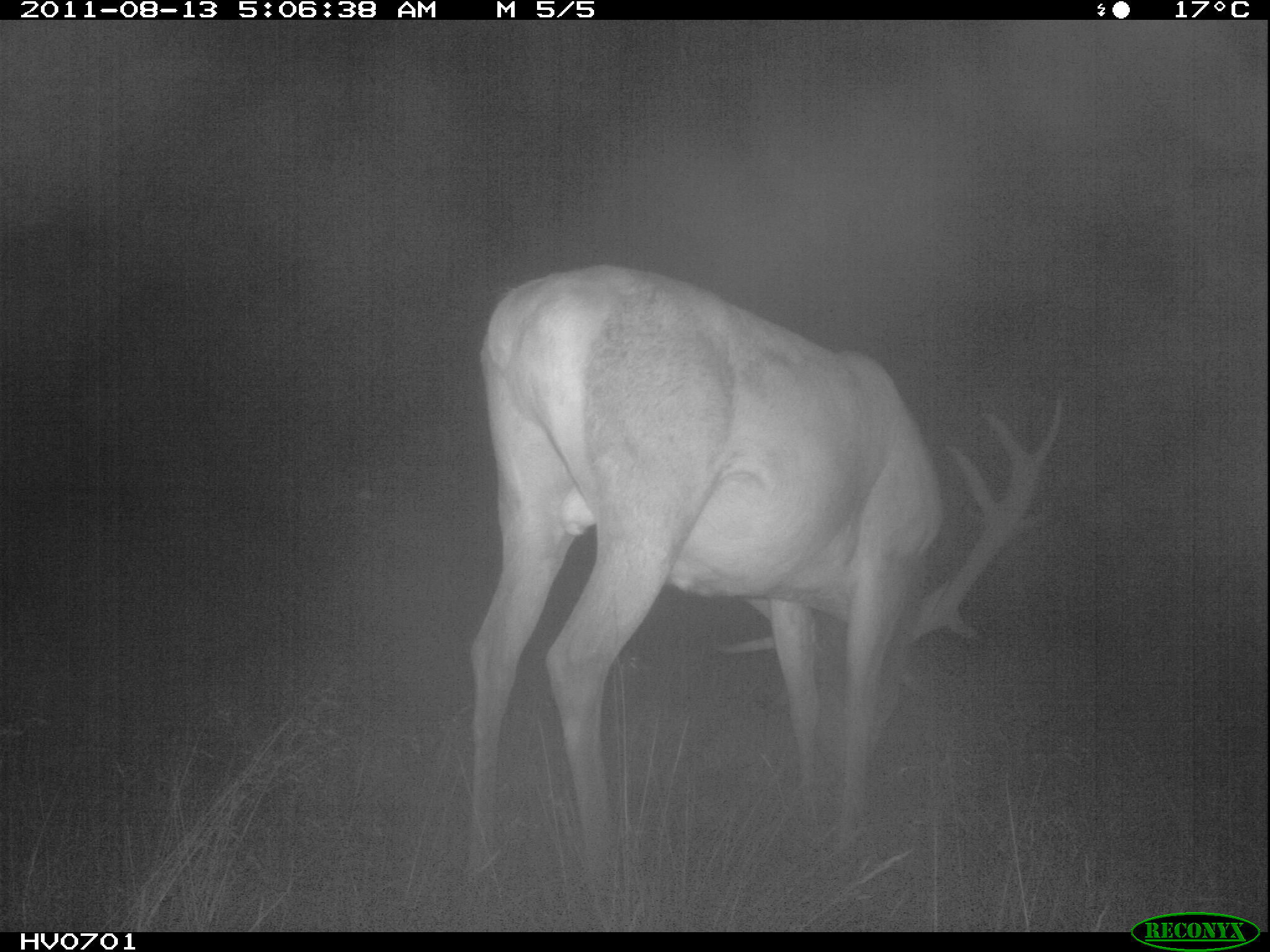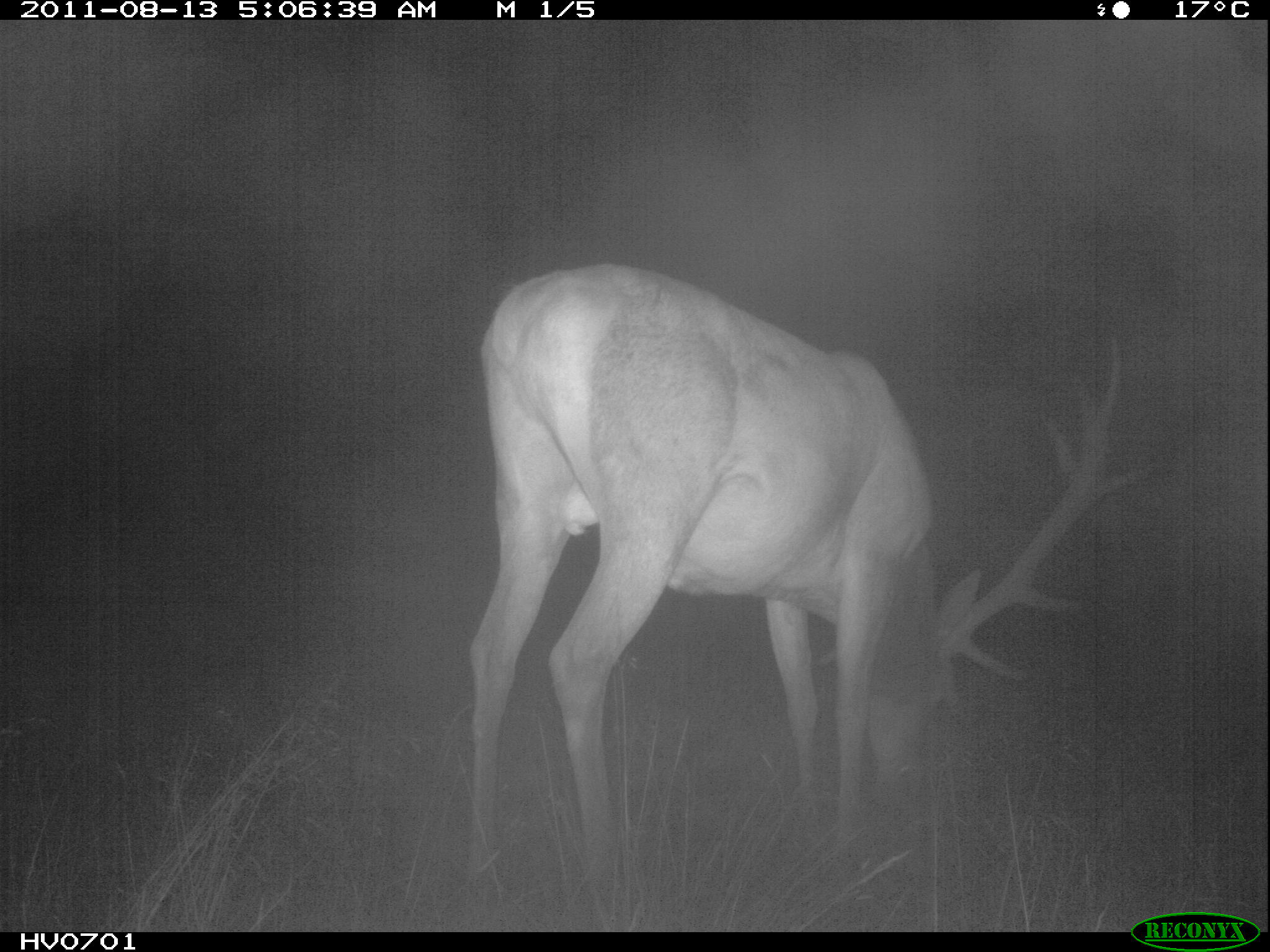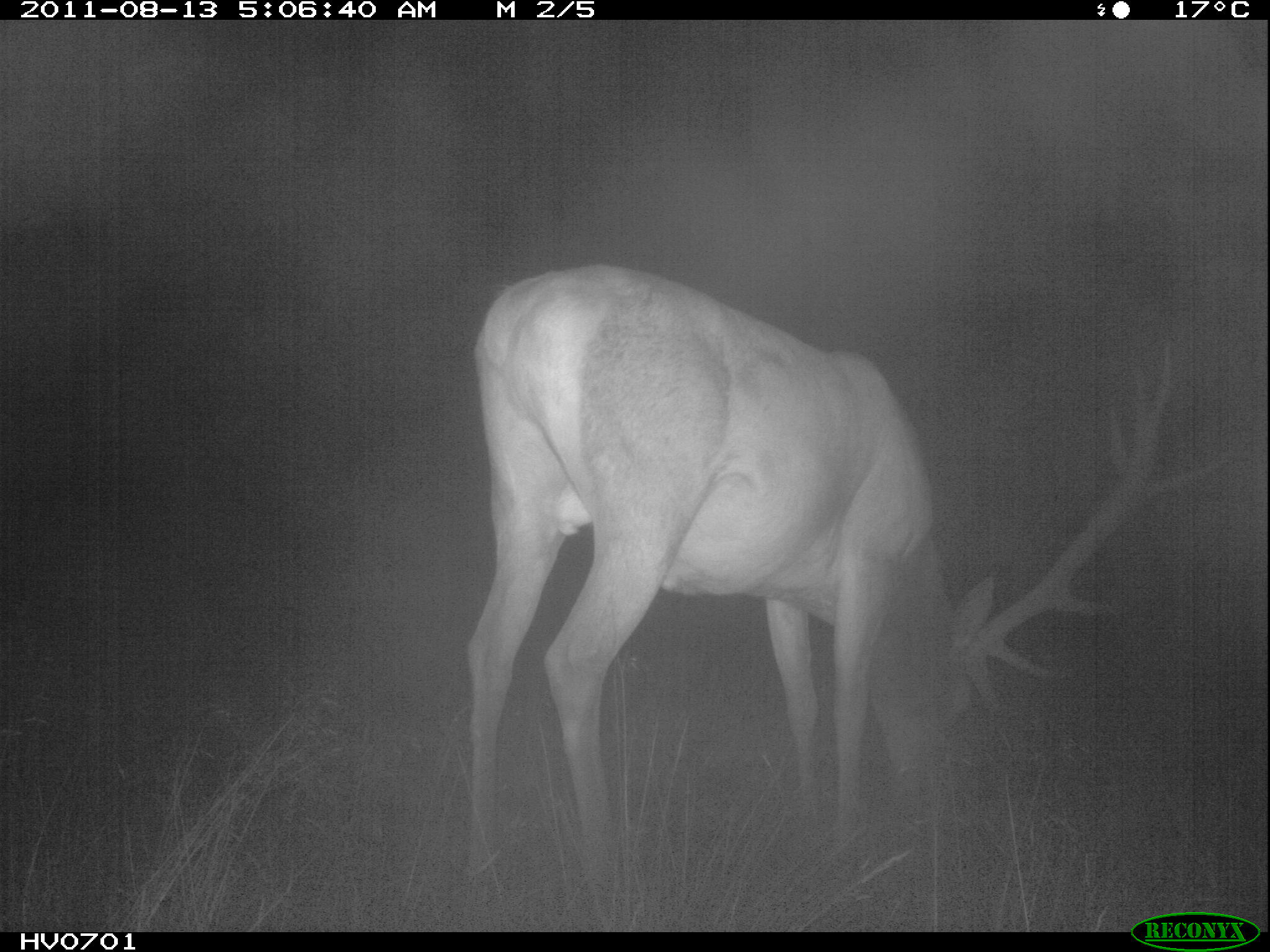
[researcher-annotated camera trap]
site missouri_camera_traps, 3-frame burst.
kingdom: Animalia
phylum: Chordata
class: Mammalia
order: Artiodactyla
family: Cervidae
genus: Cervus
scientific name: Cervus elaphus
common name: red deer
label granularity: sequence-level